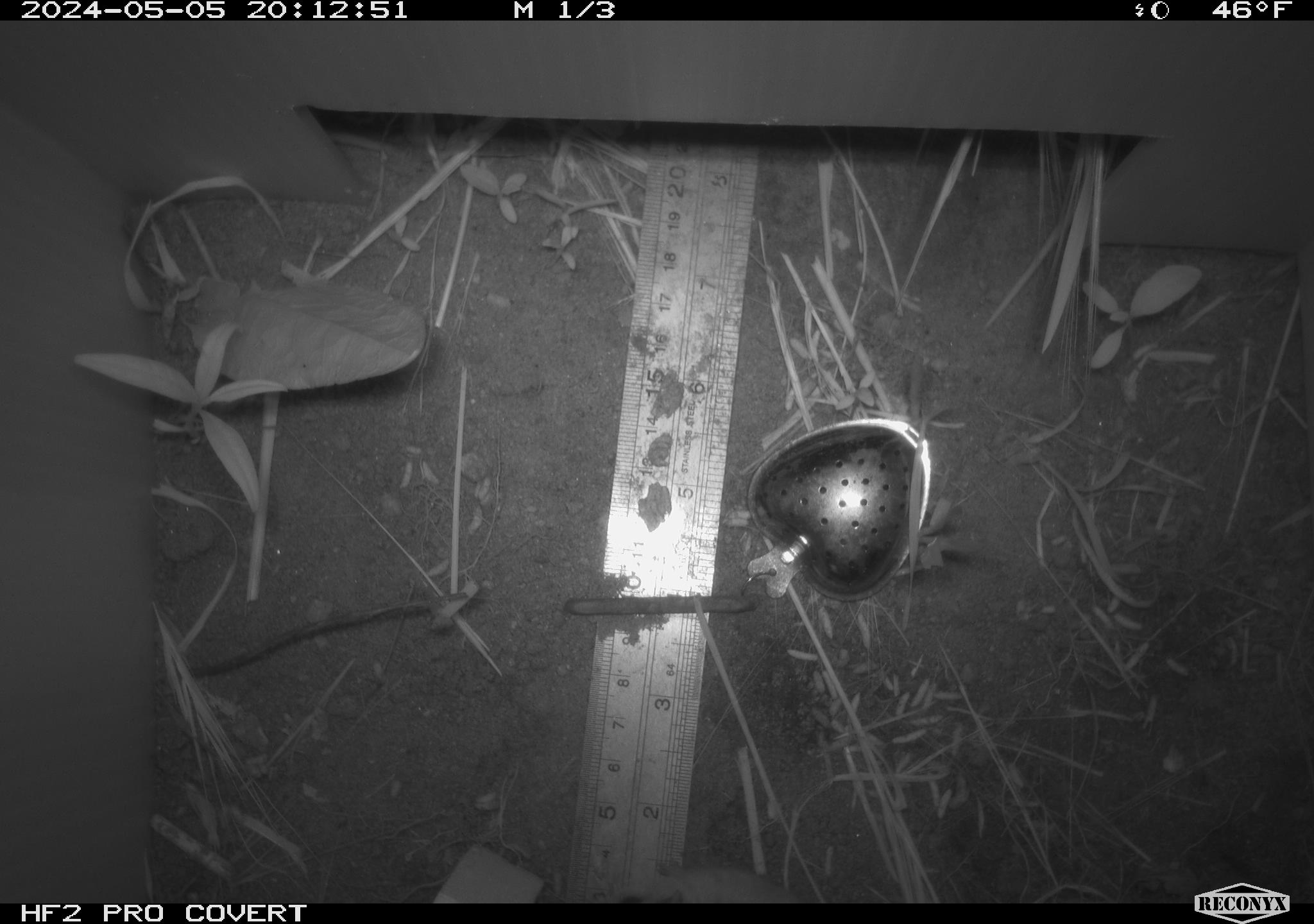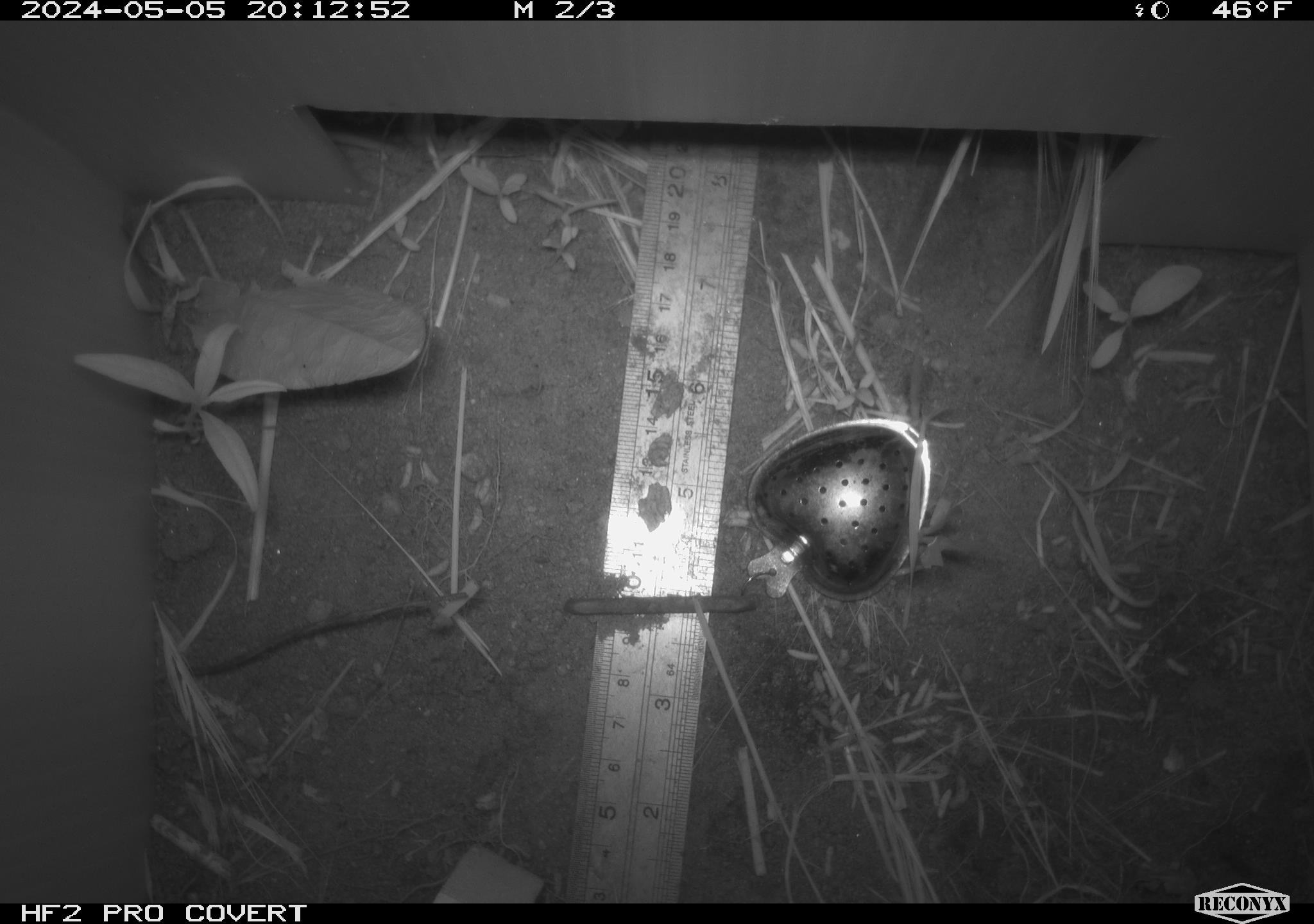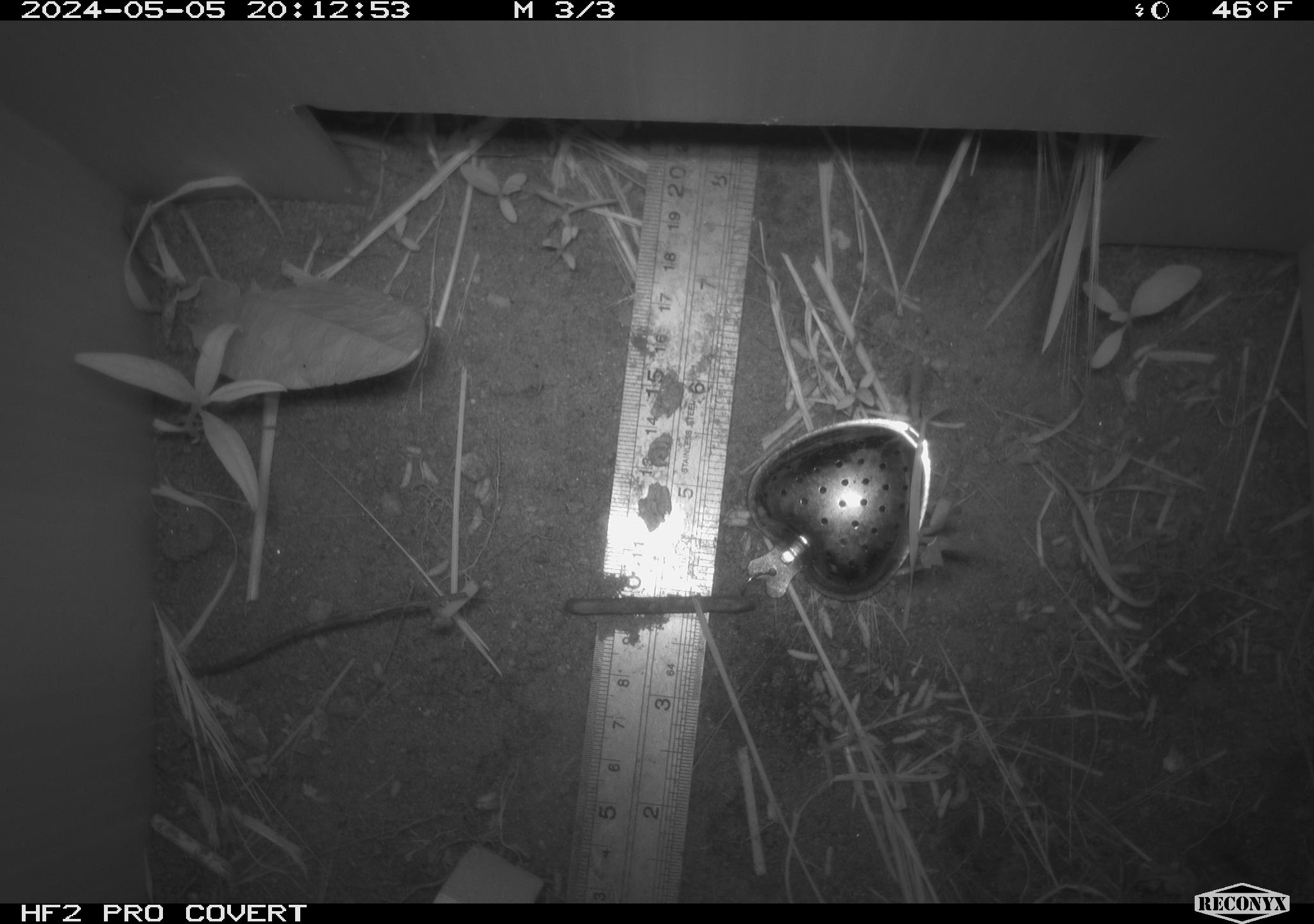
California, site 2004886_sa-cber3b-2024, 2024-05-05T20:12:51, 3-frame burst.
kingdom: Animalia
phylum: Chordata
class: Mammalia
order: Rodentia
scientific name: Rodentia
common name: mouse species